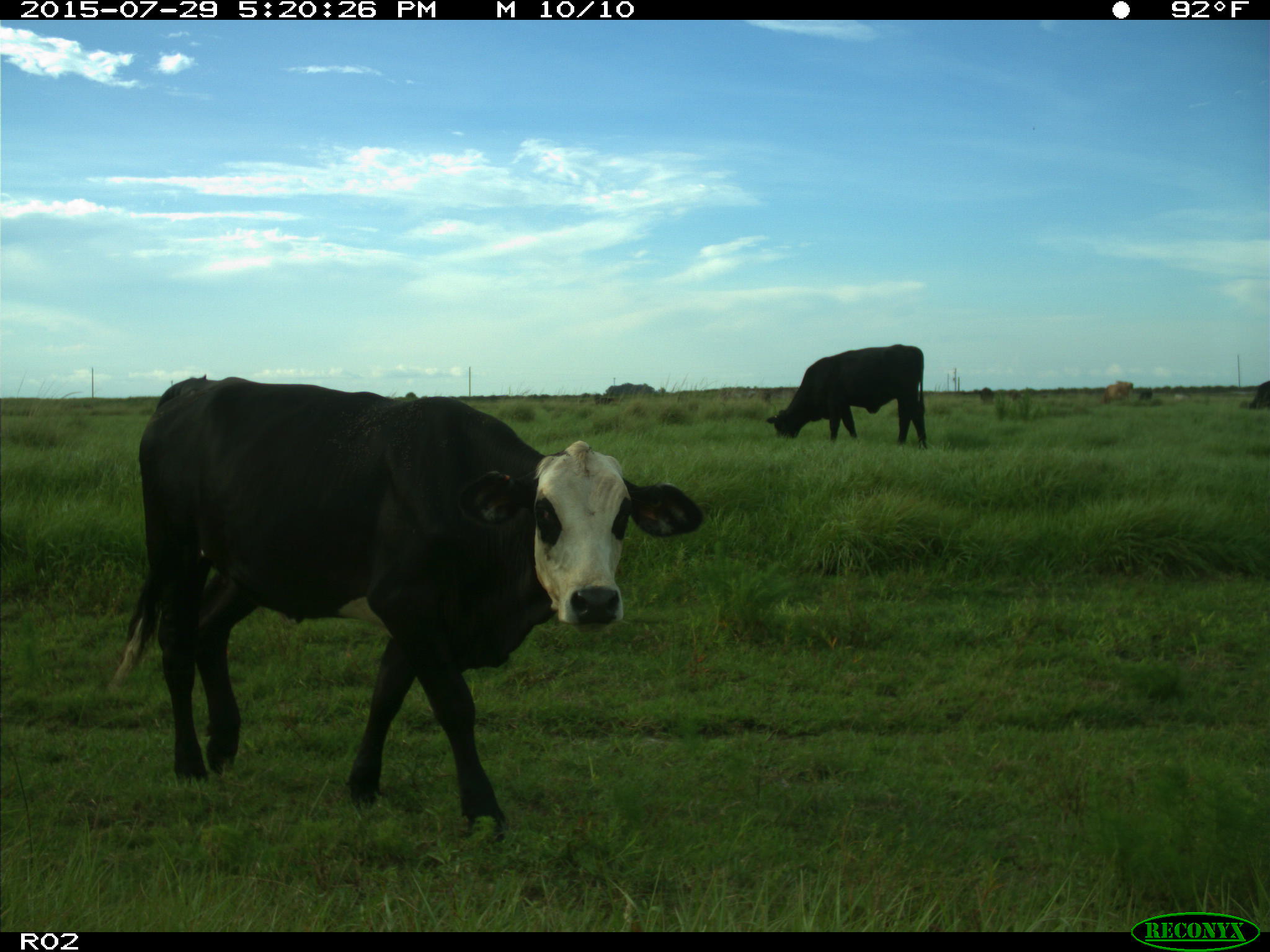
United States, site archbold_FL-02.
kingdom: Animalia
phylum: Chordata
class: Mammalia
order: Artiodactyla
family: Bovidae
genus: Bos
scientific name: Bos taurus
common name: domestic cow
Bos taurus (domestic cow).